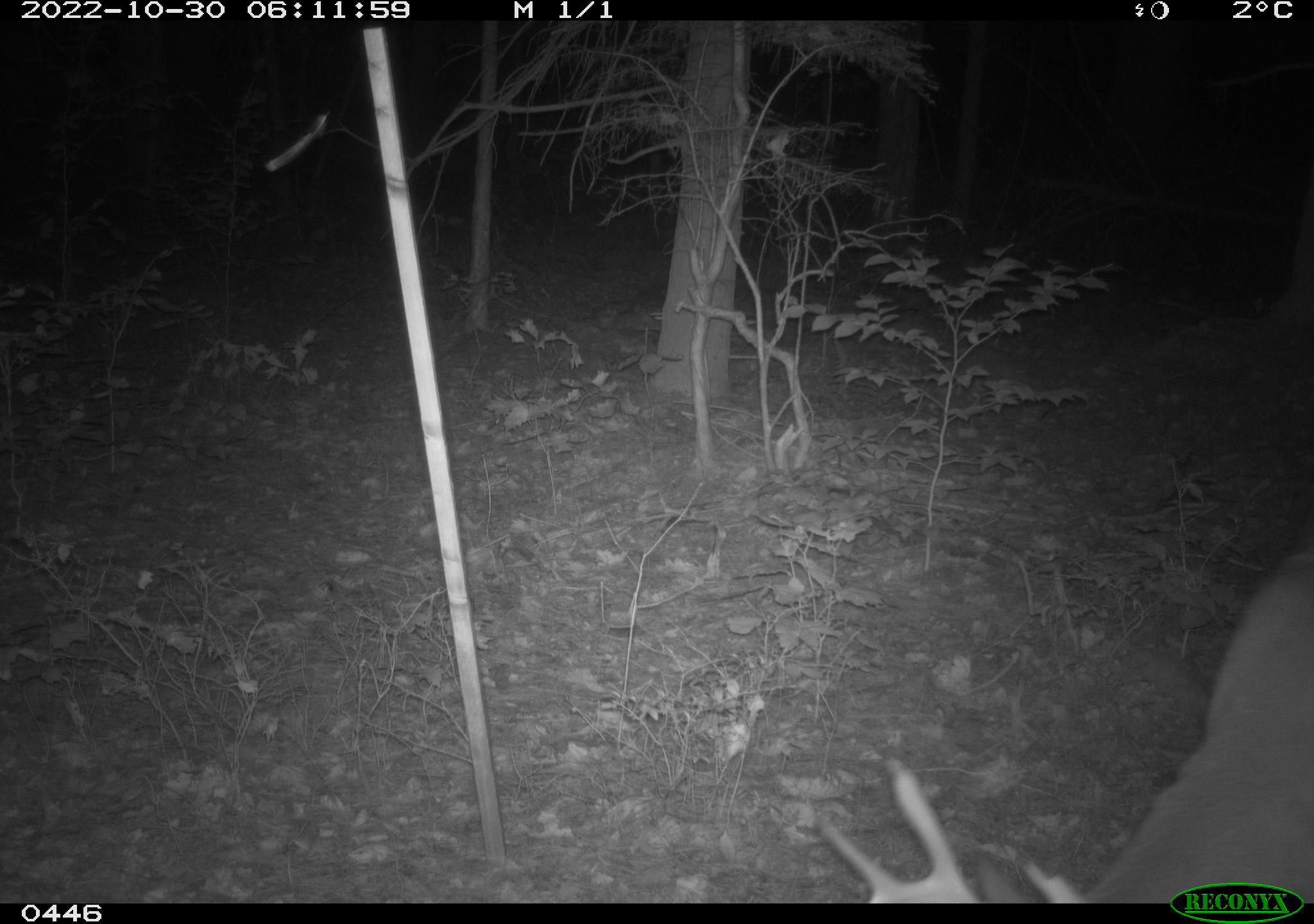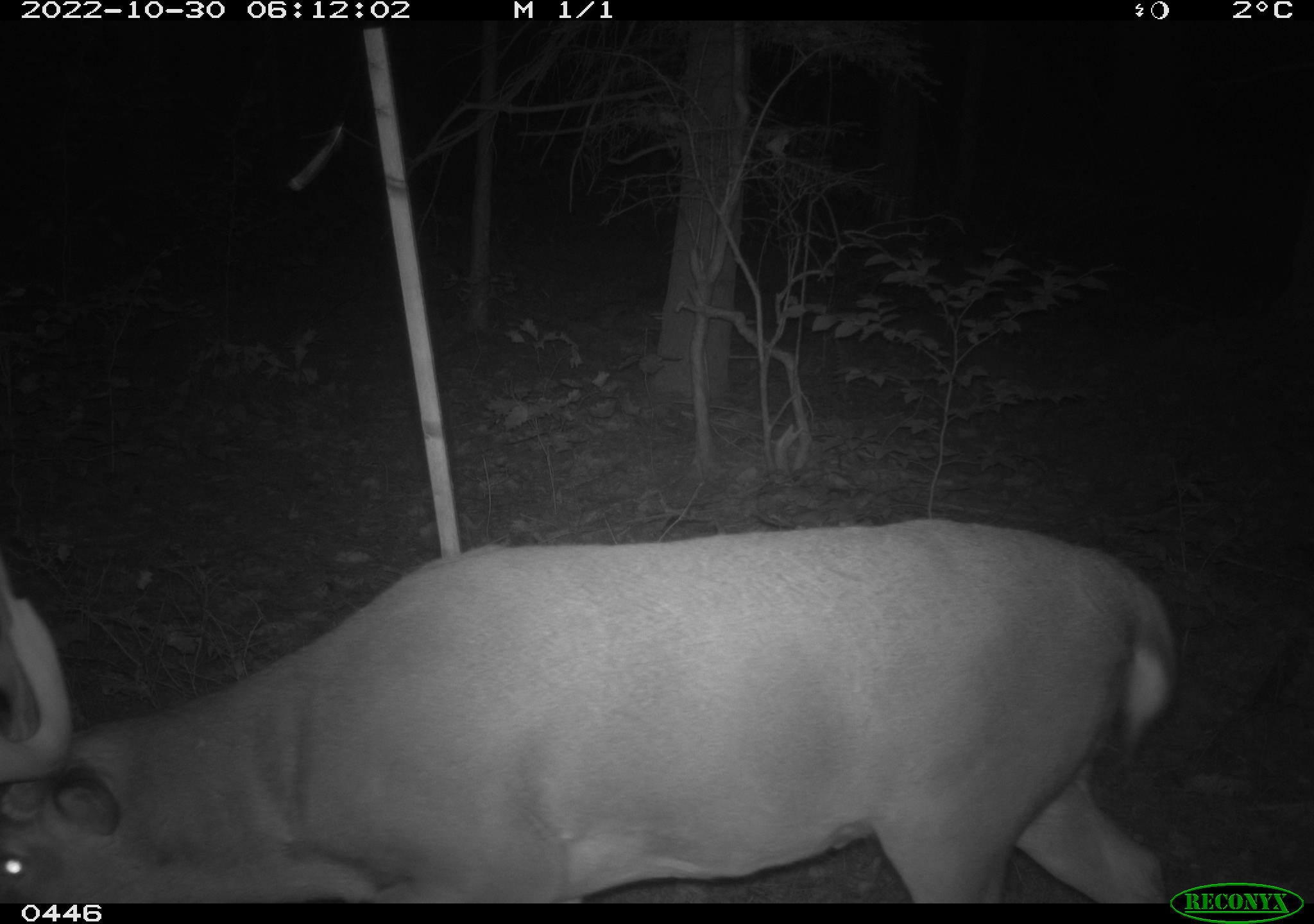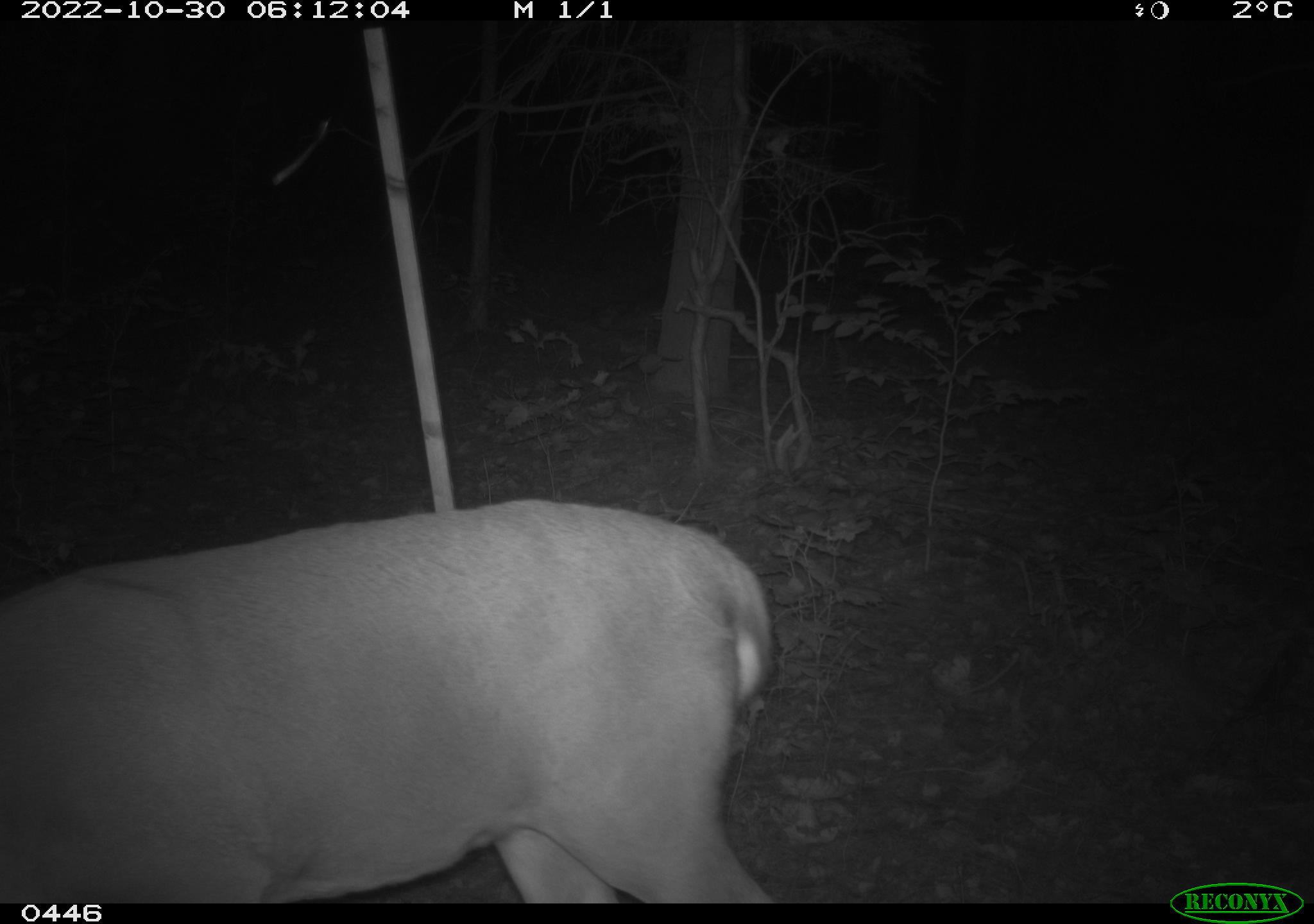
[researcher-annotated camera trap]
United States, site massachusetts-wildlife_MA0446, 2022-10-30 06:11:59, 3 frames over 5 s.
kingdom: Animalia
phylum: Chordata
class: Mammalia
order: Artiodactyla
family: Cervidae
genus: Odocoileus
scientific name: Odocoileus virginianus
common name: white-tailed deer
White-tailed deer (Odocoileus virginianus).